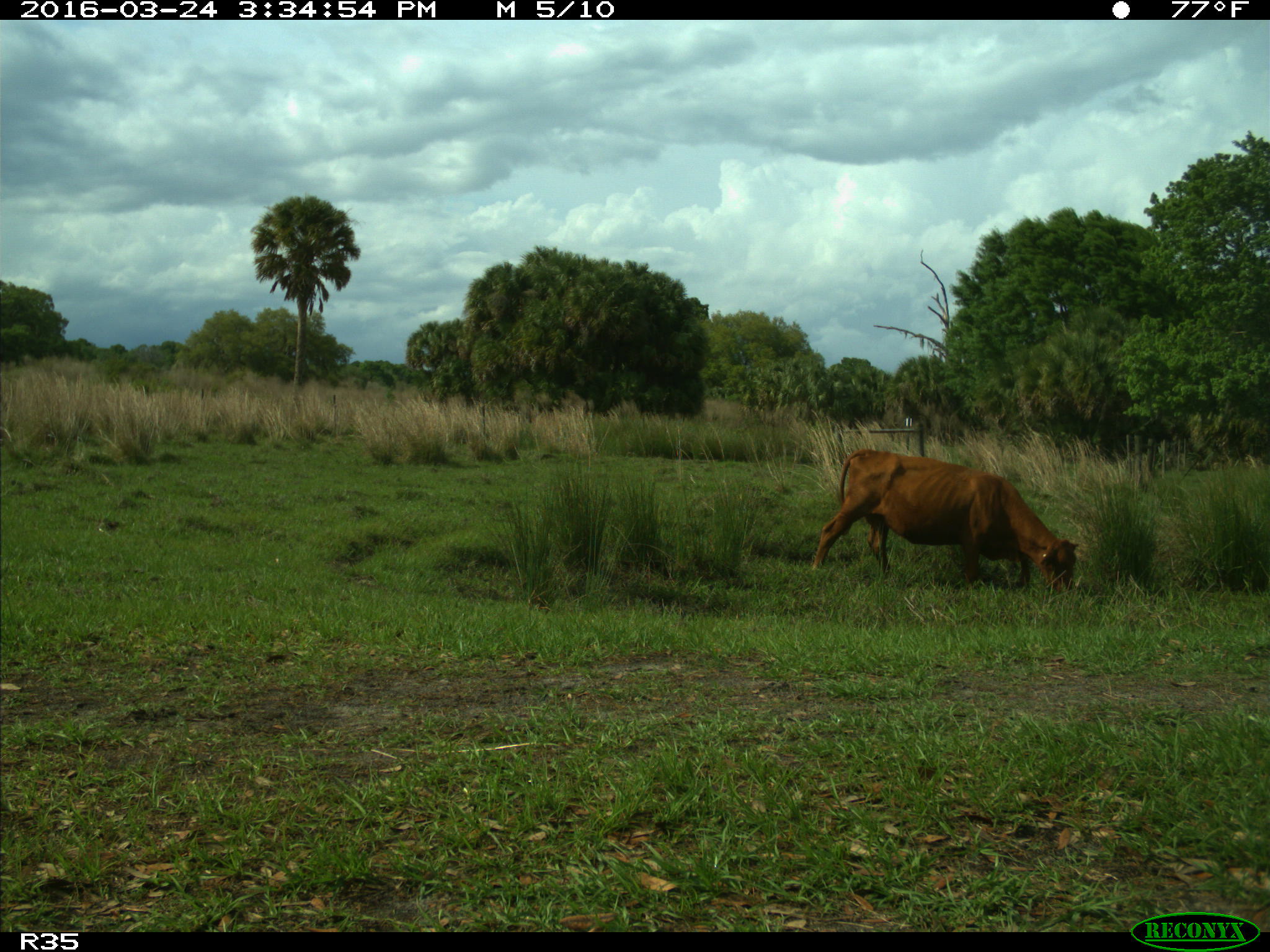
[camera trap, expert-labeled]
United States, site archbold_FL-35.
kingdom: Animalia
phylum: Chordata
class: Mammalia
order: Artiodactyla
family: Bovidae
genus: Bos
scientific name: Bos taurus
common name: domestic cow